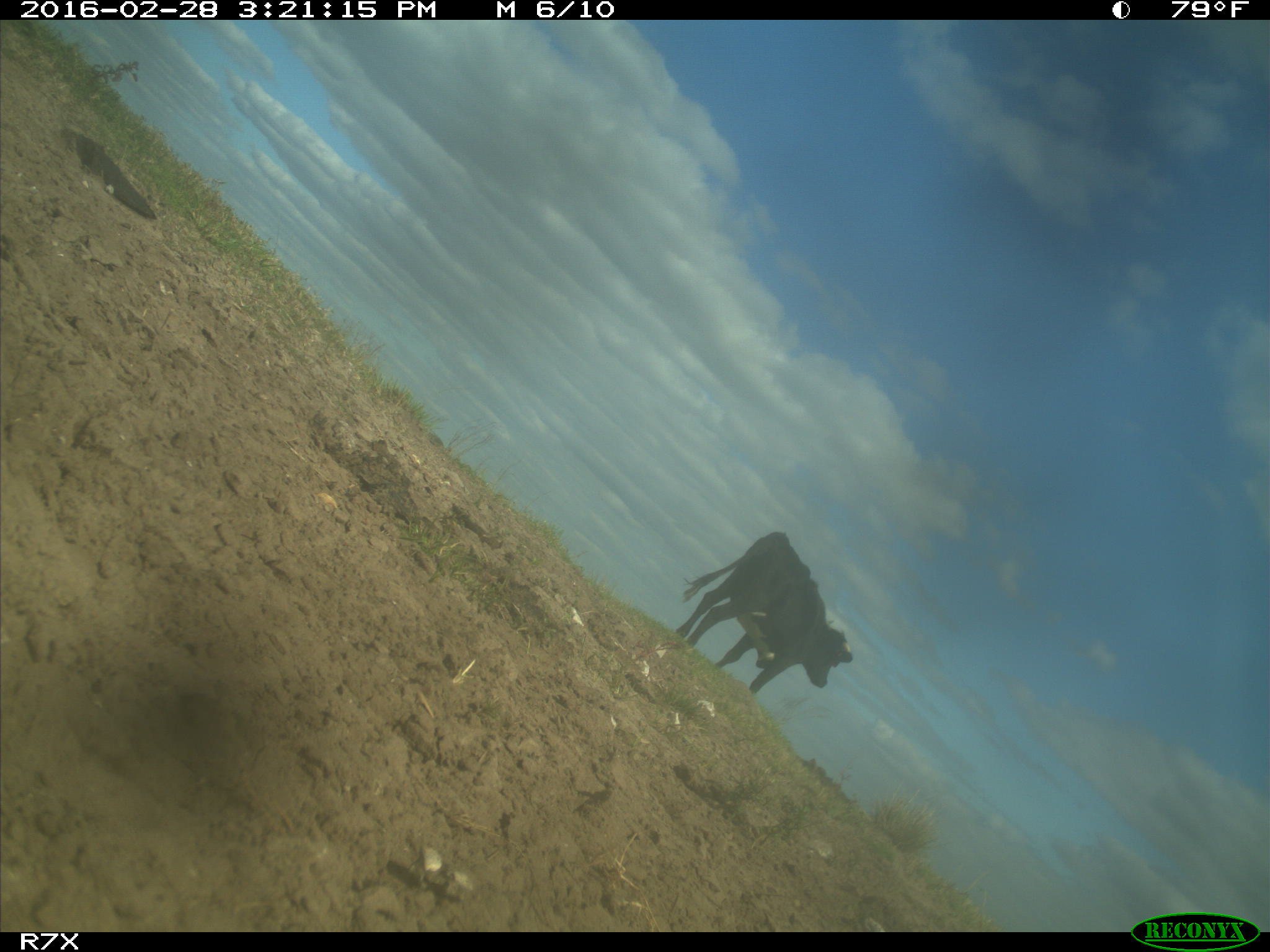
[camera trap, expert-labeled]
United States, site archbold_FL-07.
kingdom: Animalia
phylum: Chordata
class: Mammalia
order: Artiodactyla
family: Bovidae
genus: Bos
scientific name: Bos taurus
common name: domestic cow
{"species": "Bos taurus (domestic cow)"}